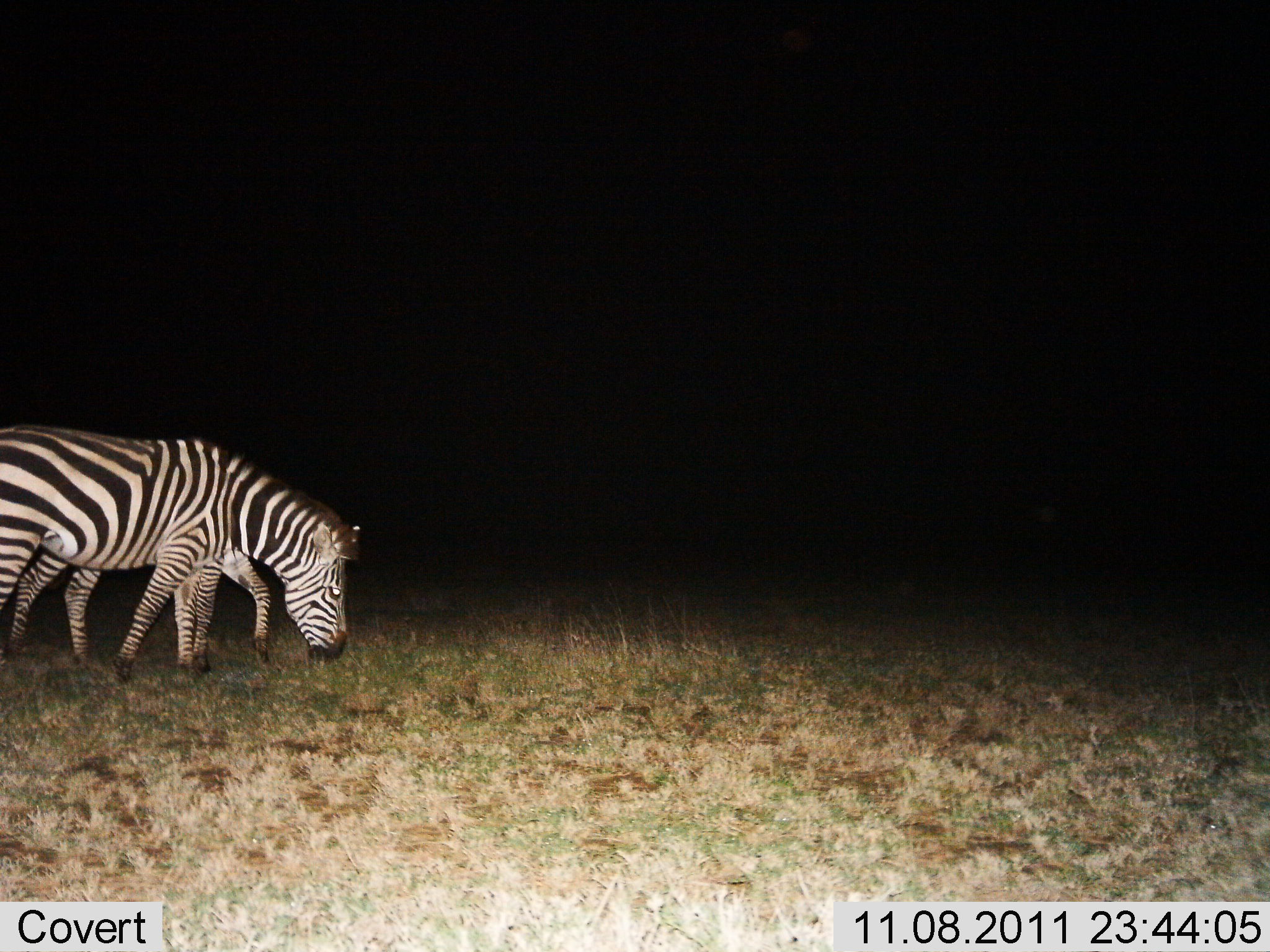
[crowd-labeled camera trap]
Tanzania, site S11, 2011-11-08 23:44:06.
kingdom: Animalia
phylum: Chordata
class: Mammalia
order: Perissodactyla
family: Equidae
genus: Equus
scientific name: Equus quagga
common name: plains zebra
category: zebra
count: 2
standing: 18%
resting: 0%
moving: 18%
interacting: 0%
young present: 18%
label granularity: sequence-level